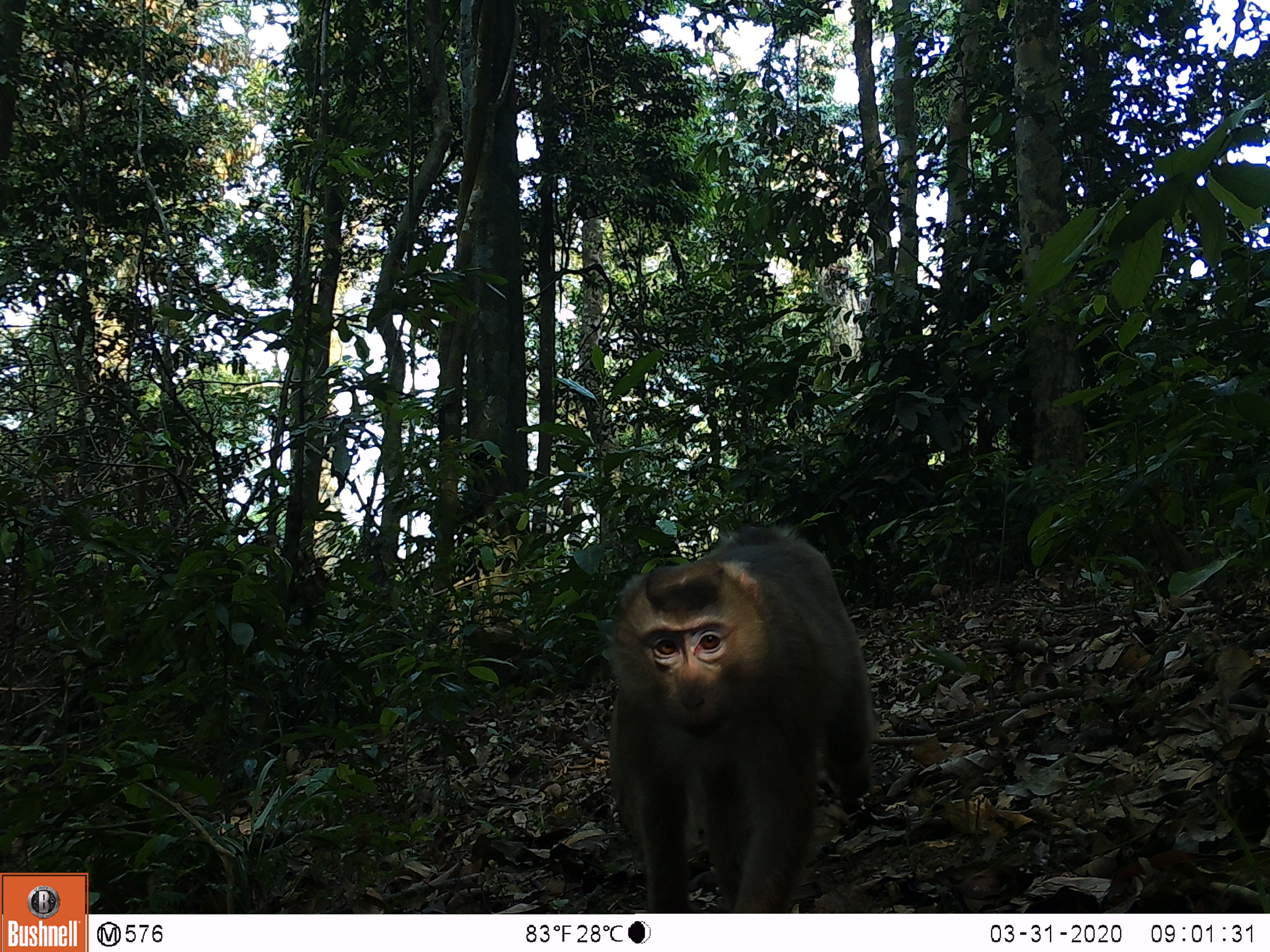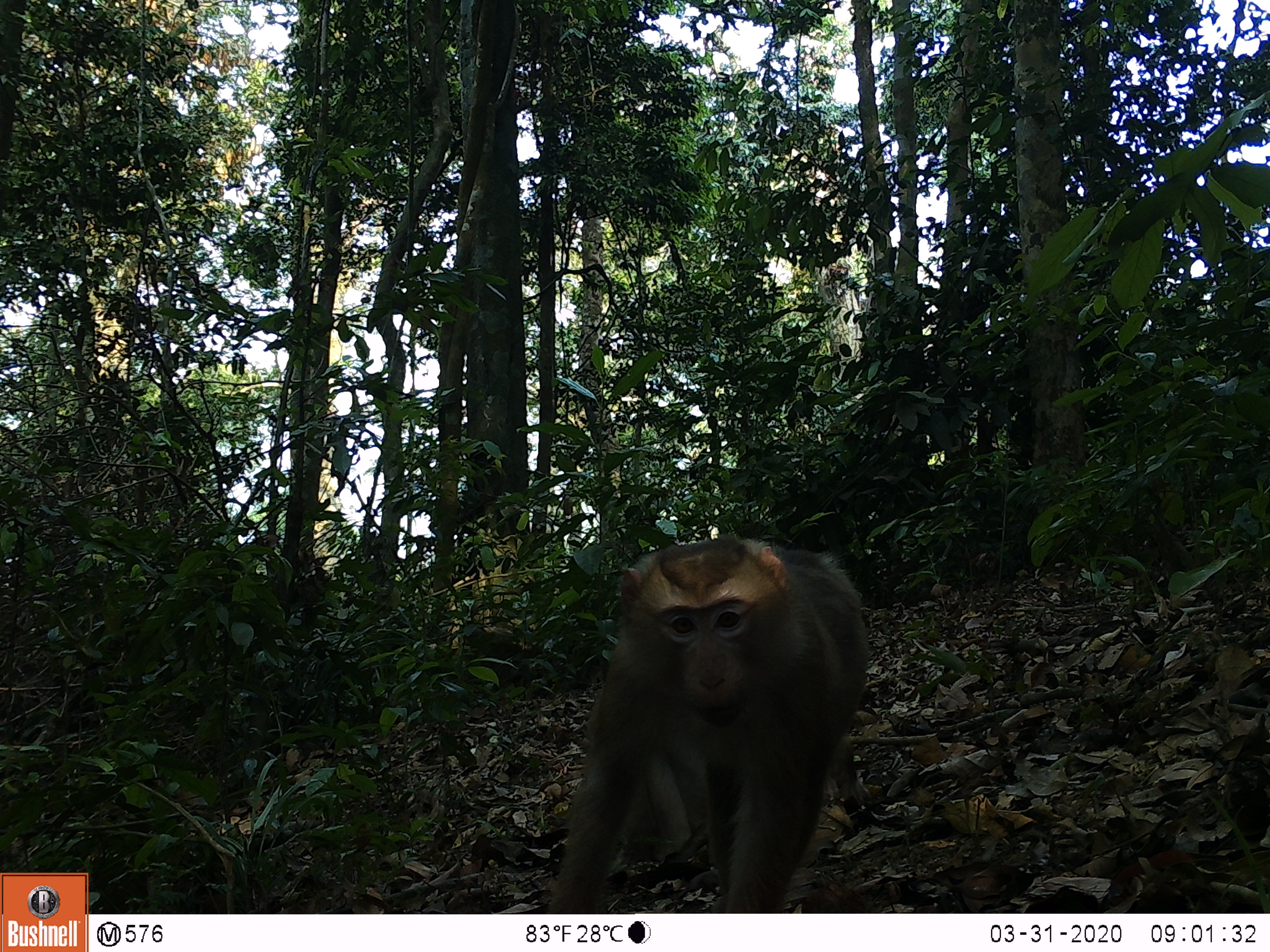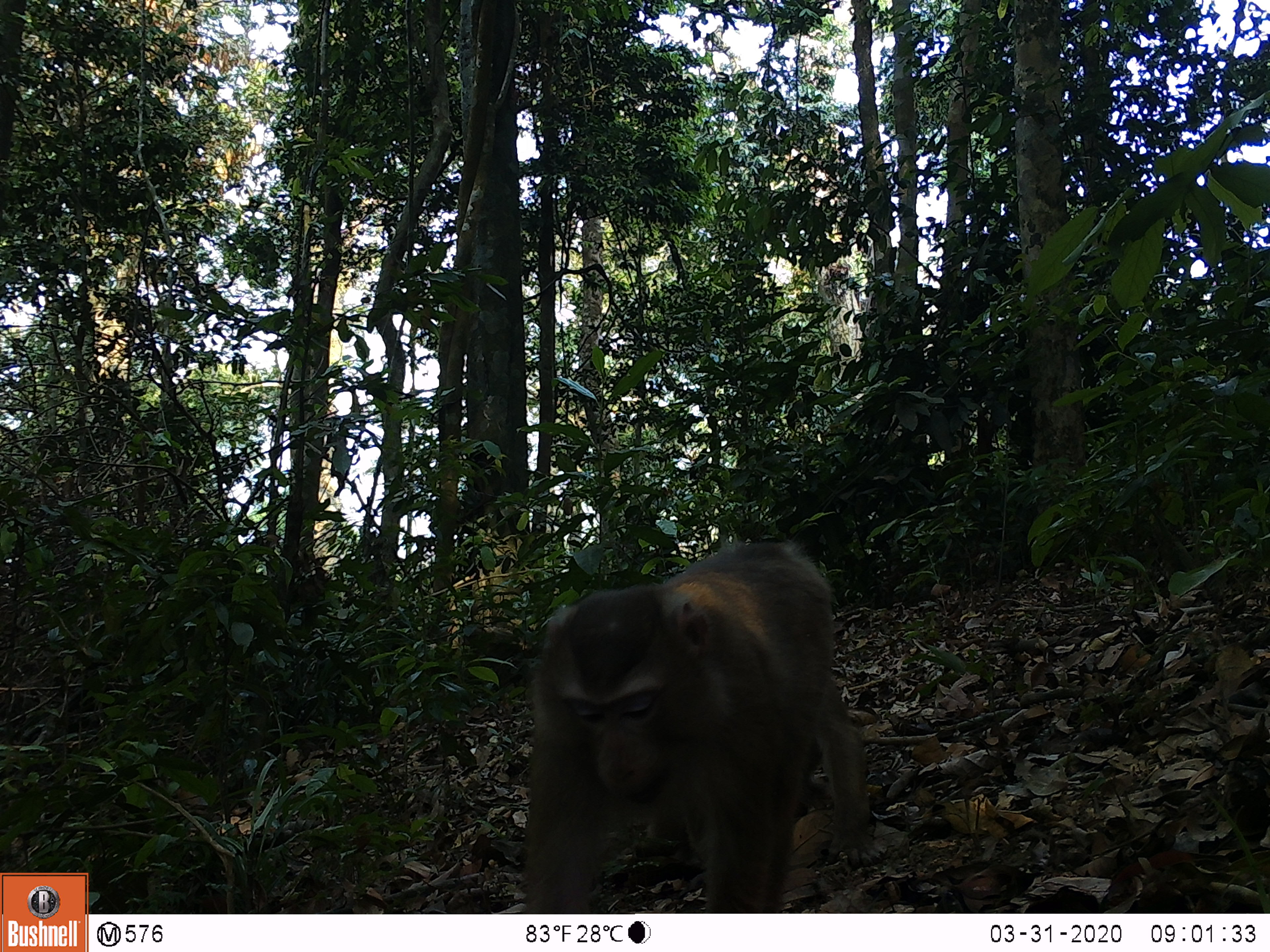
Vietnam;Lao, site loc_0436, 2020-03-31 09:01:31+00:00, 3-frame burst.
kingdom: Animalia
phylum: Chordata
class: Mammalia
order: Primates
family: Cercopithecidae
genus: Macaca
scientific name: Macaca nemestrina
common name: pig-tailed macaque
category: pig tailed macaque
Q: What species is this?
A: Pig tailed macaque (pig-tailed macaque) (Macaca nemestrina).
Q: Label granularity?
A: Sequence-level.